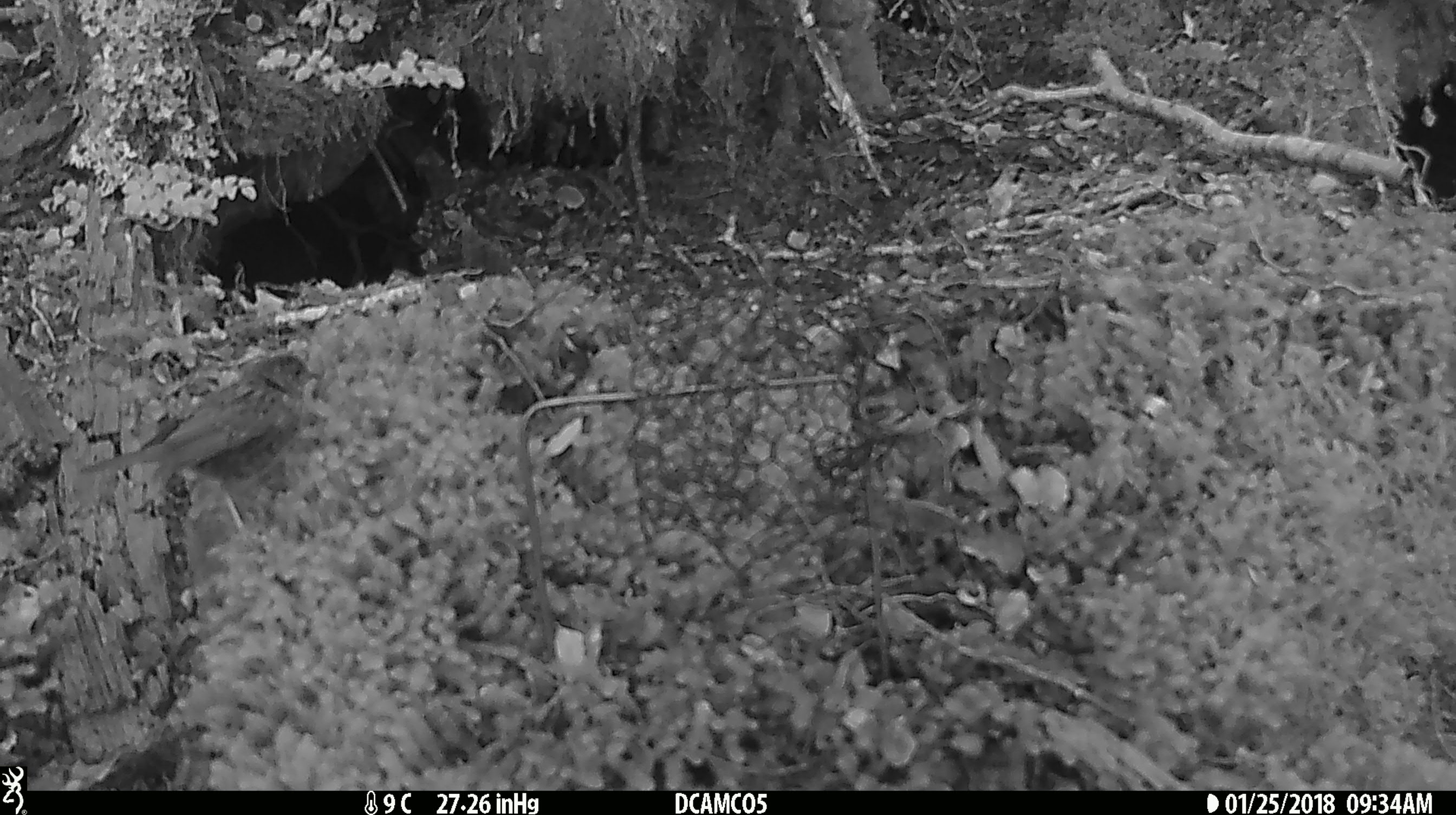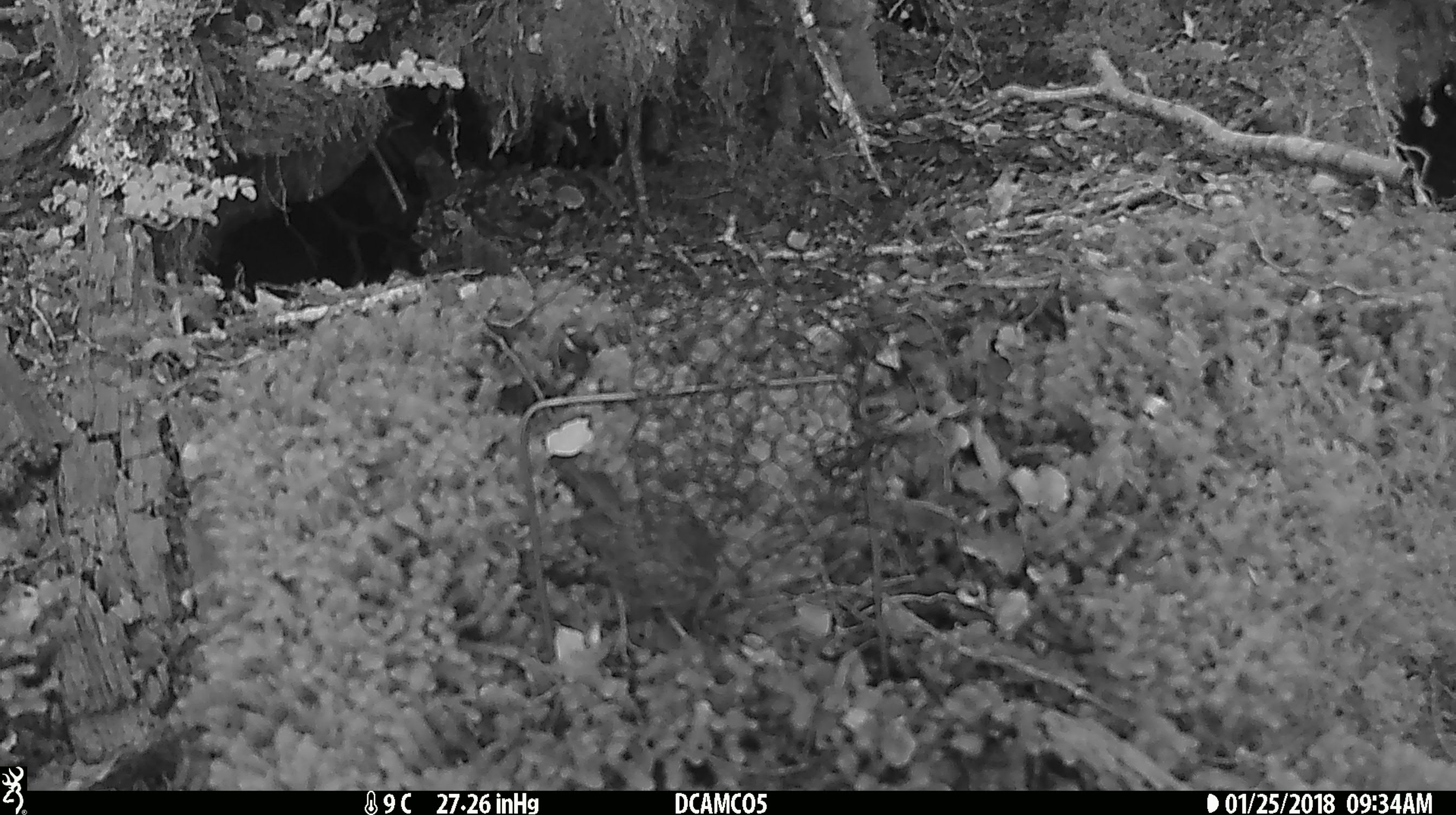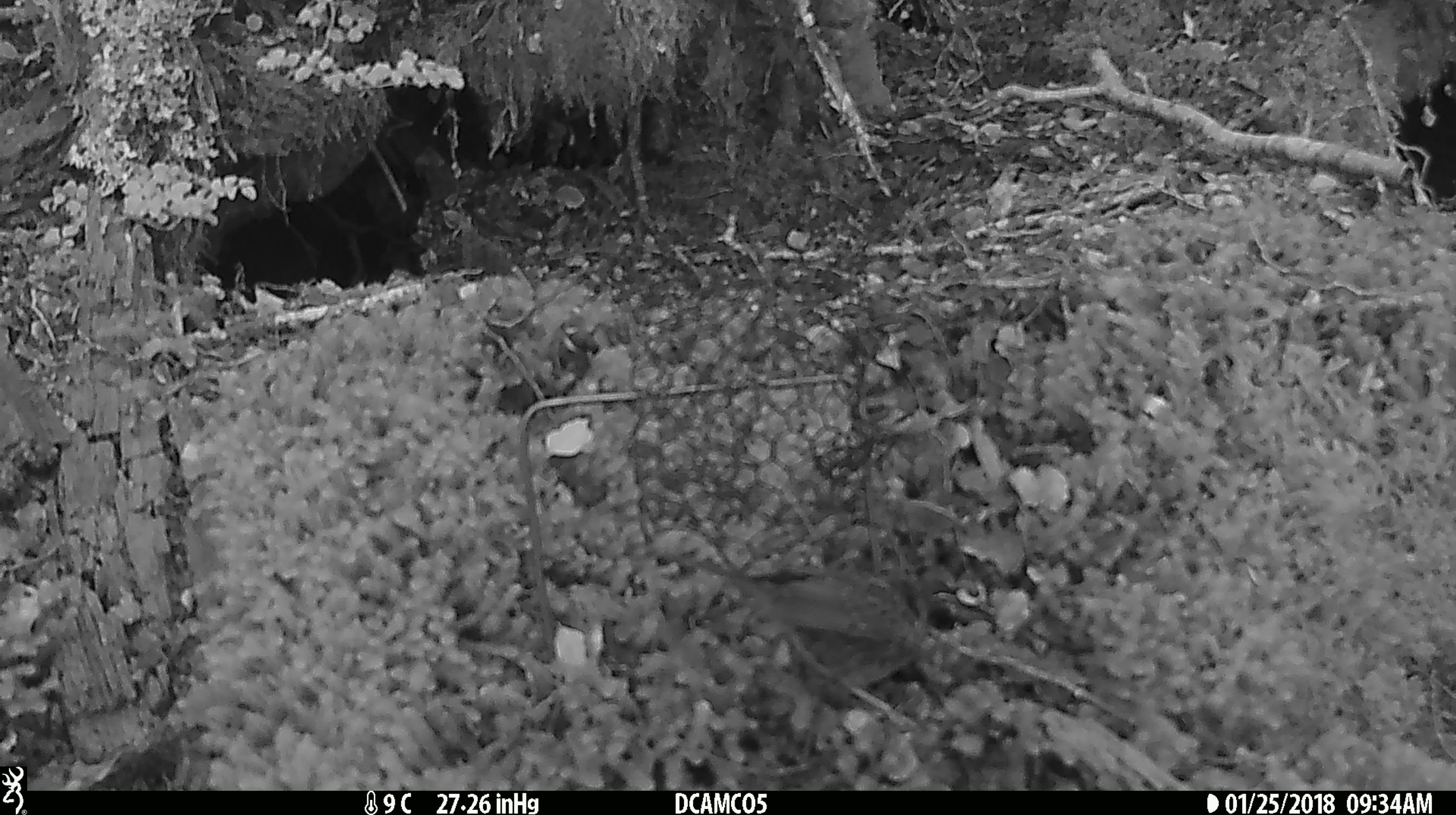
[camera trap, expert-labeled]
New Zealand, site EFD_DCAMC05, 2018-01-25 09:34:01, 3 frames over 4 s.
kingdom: Animalia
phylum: Chordata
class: Aves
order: Passeriformes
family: Prunellidae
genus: Prunella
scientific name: Prunella modularis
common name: dunnock